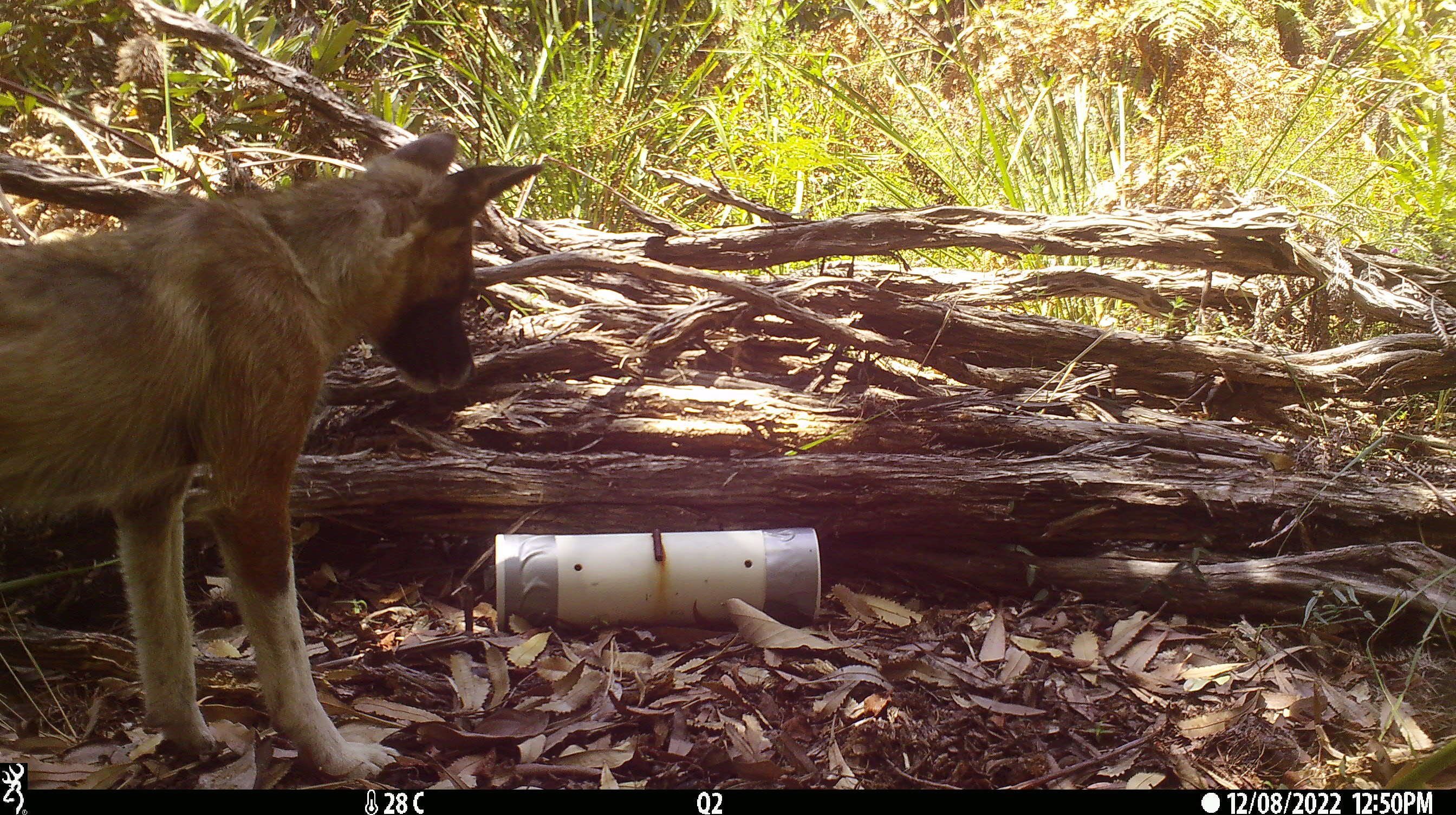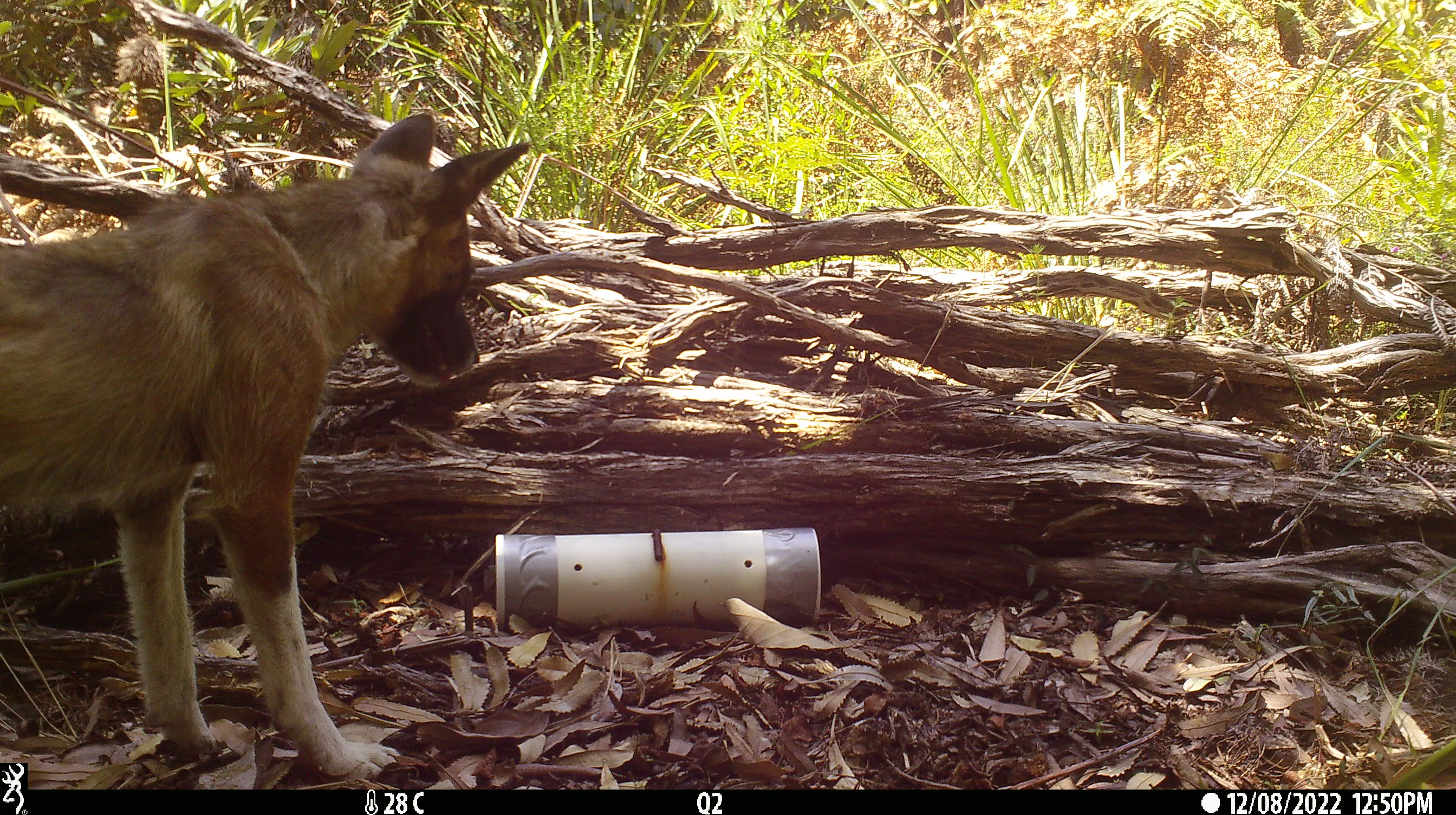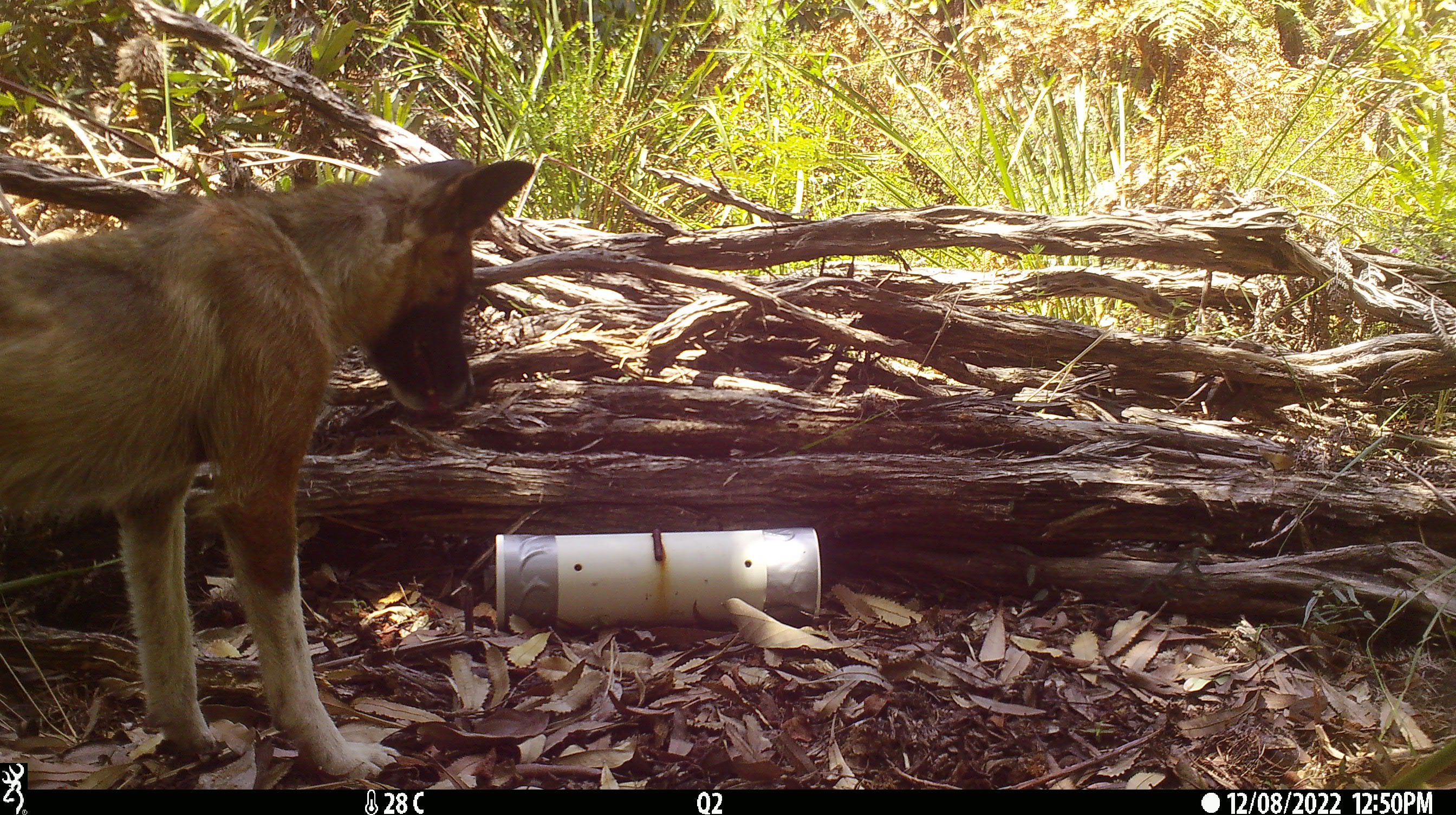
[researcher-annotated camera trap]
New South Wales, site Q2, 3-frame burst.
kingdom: Animalia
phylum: Chordata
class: Mammalia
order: Carnivora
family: Canidae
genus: Canis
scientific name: Canis familiaris dingo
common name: dingo